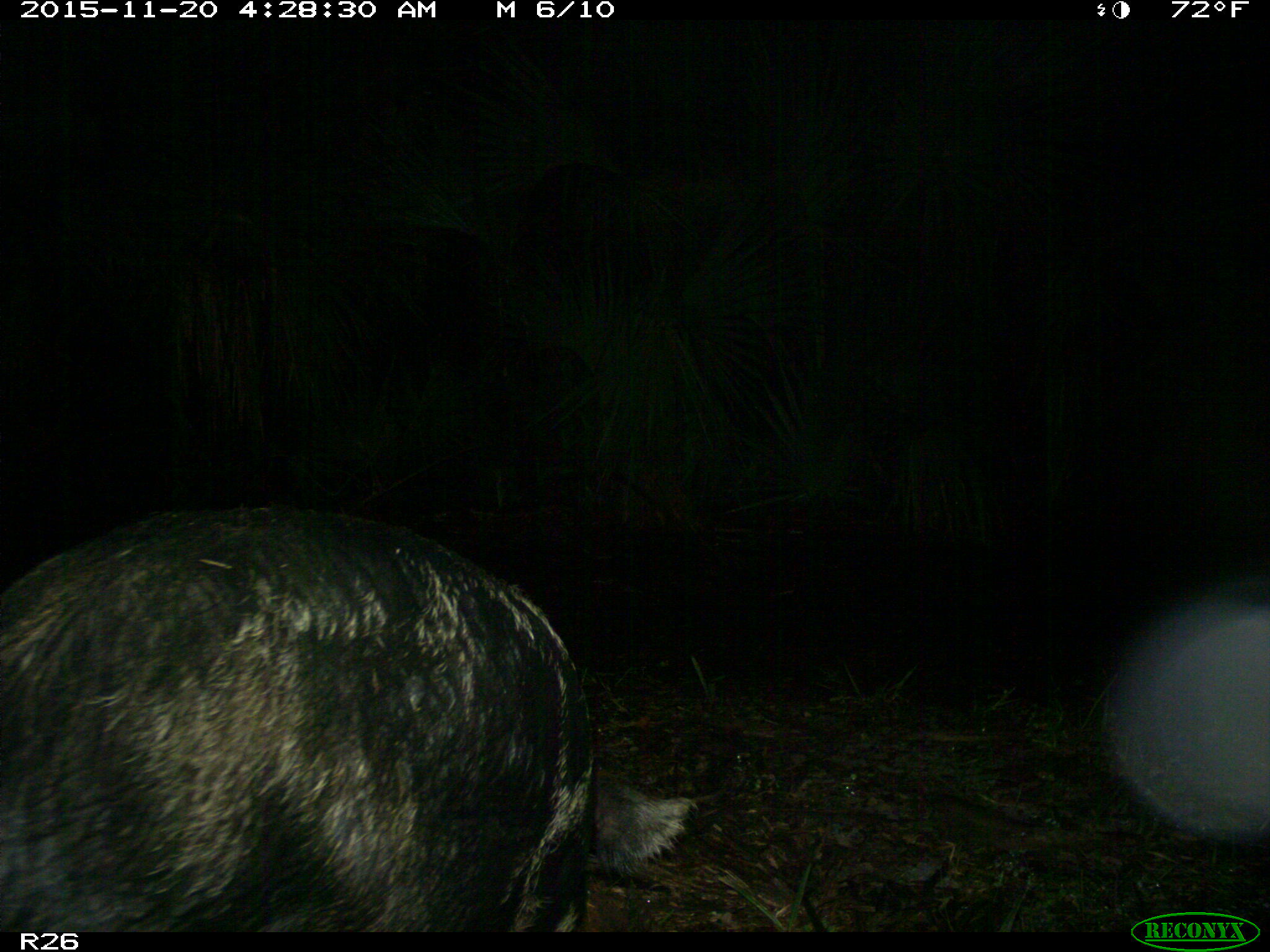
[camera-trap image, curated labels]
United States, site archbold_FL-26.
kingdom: Animalia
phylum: Chordata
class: Mammalia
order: Artiodactyla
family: Suidae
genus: Sus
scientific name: Sus scrofa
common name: wild boar